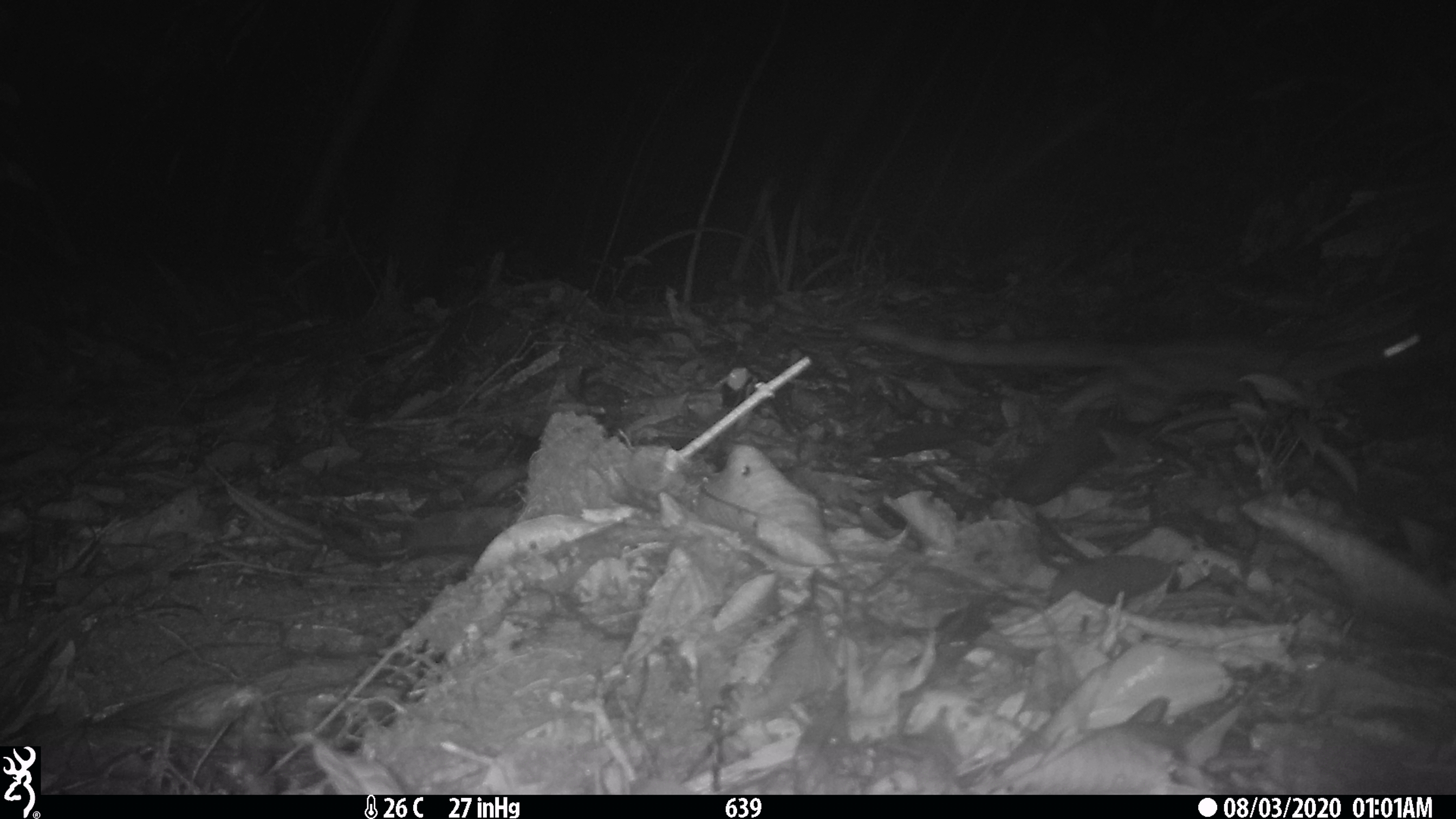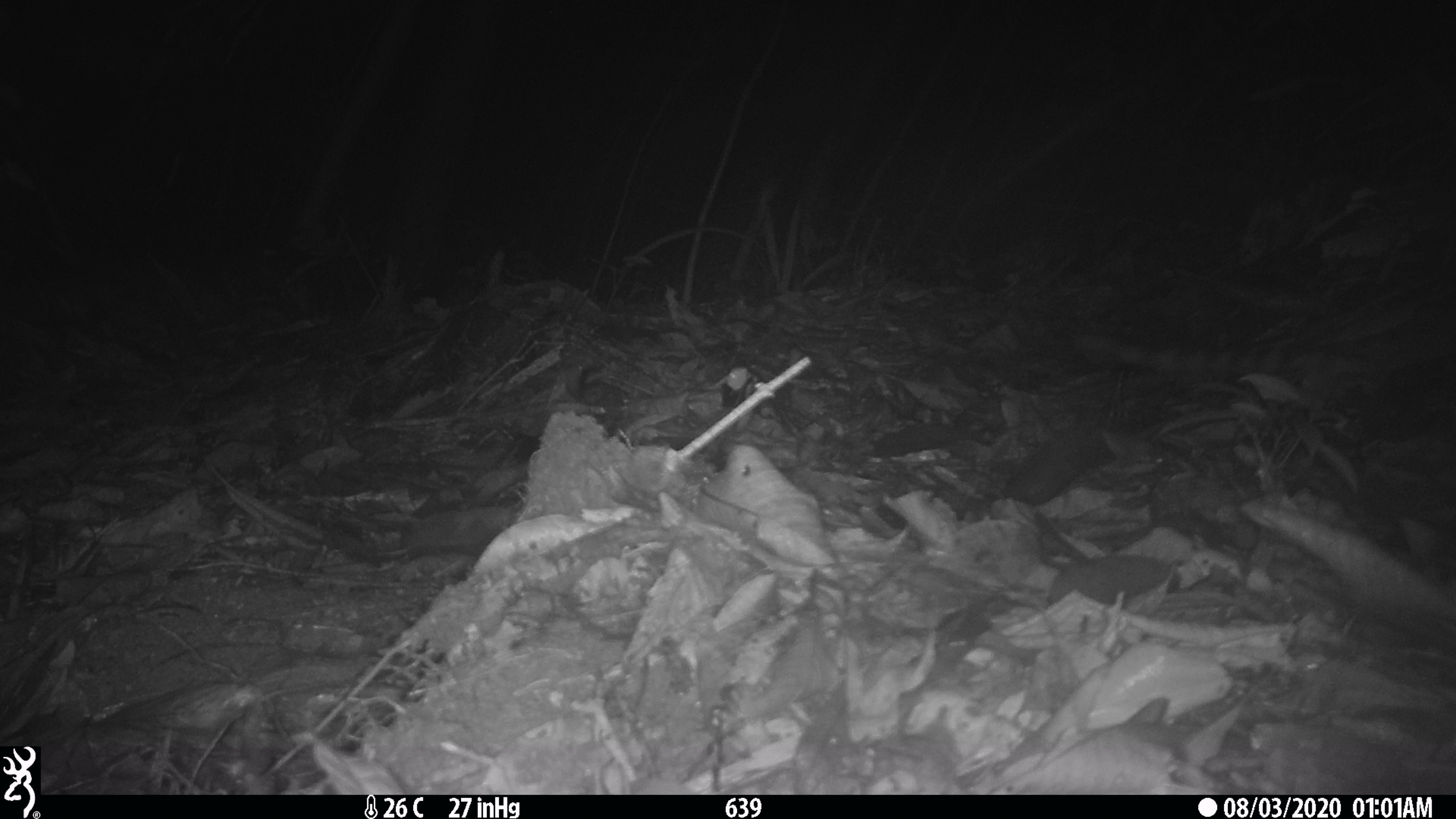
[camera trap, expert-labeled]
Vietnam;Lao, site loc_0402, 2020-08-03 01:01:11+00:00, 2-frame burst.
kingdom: Animalia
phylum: Chordata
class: Mammalia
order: Carnivora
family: Prionodontidae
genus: Prionodon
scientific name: Prionodon pardicolor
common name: spotted linsang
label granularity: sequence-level